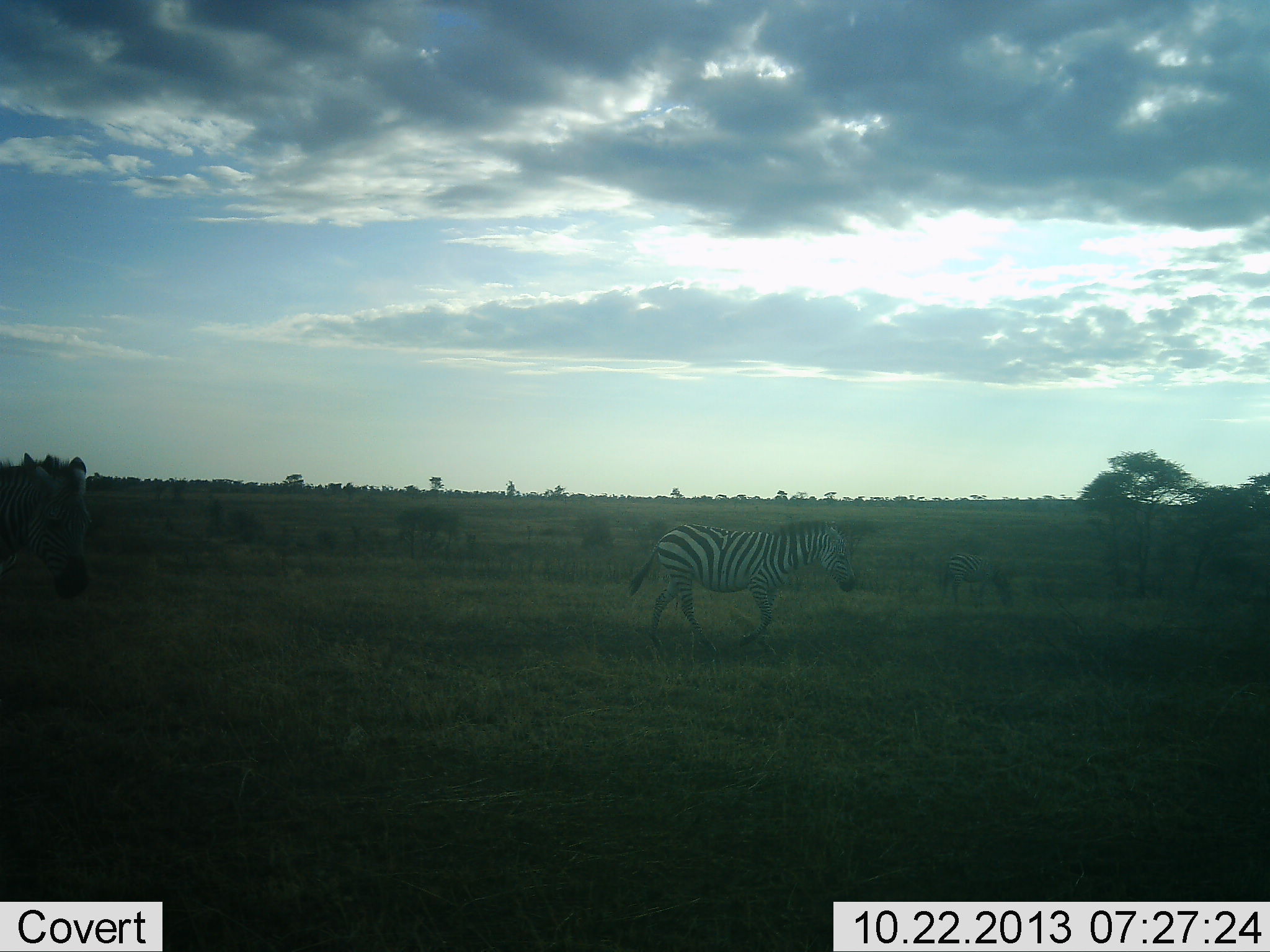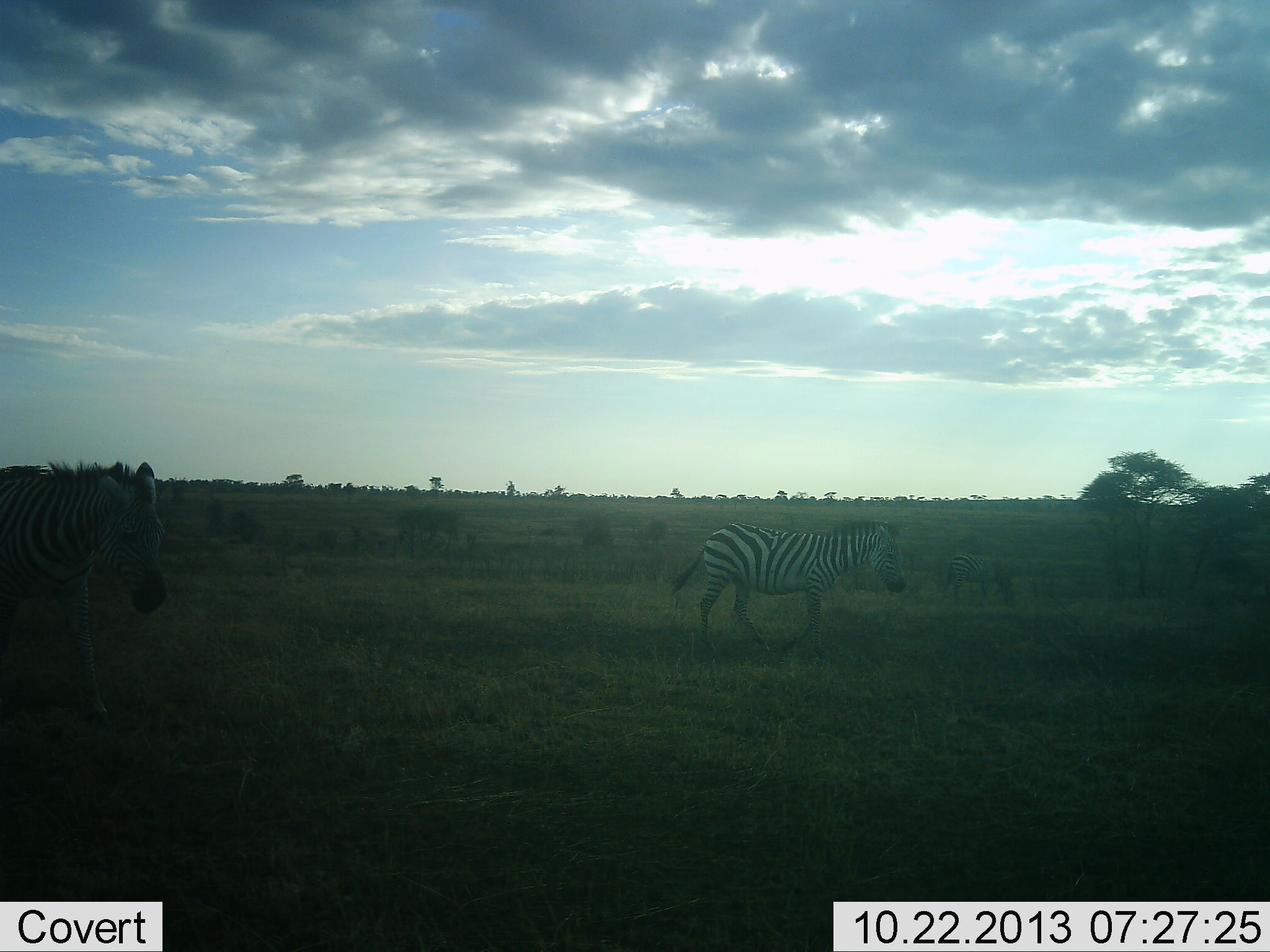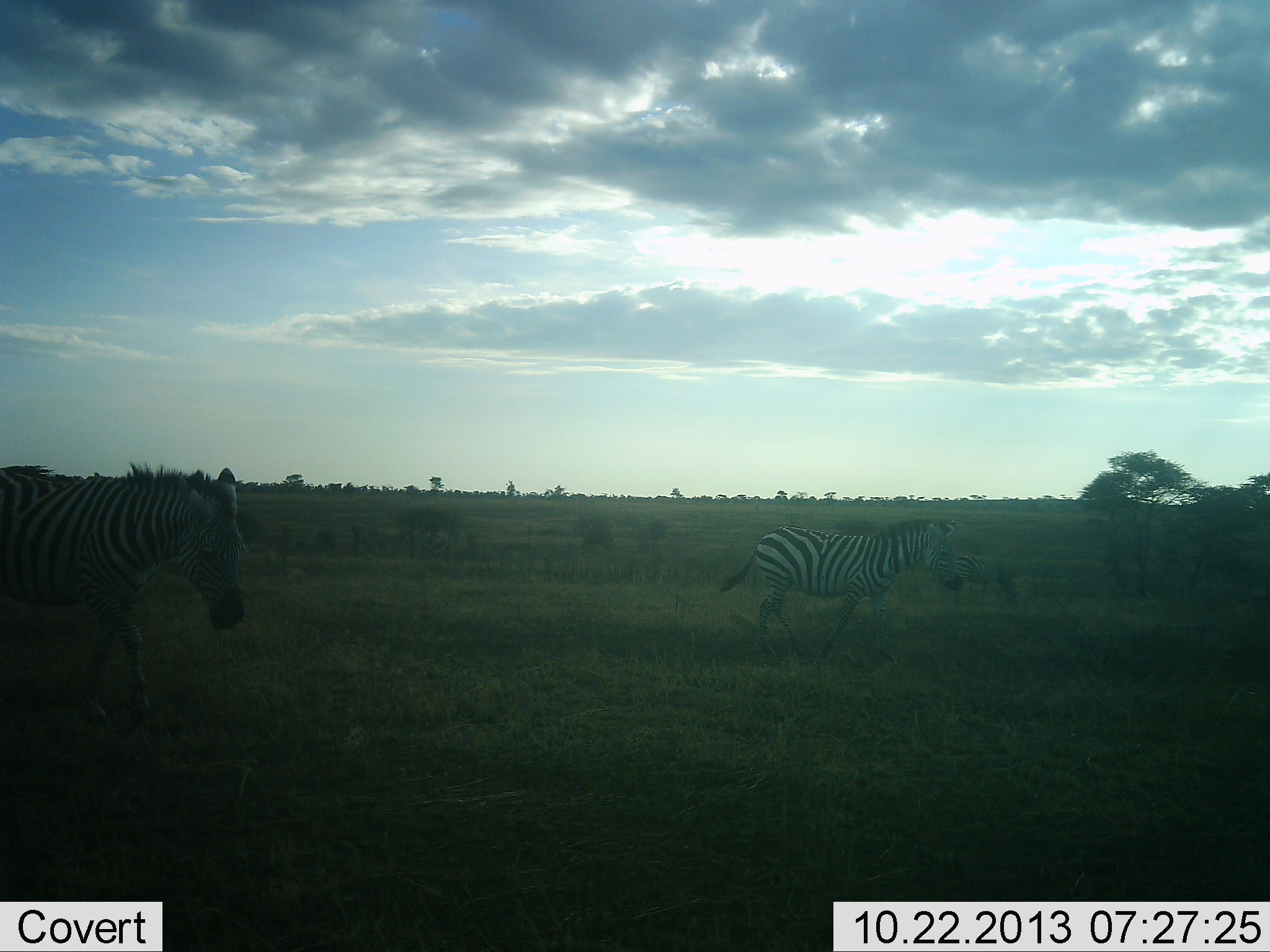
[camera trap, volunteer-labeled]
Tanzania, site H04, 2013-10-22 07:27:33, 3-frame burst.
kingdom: Animalia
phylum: Chordata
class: Mammalia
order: Perissodactyla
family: Equidae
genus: Equus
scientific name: Equus quagga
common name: plains zebra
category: zebra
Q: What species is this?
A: Zebra (plains zebra) (Equus quagga).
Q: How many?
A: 3.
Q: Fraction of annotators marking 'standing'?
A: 10%.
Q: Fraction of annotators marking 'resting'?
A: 0%.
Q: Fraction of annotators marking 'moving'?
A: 100%.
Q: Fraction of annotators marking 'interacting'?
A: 0%.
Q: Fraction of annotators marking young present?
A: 0%.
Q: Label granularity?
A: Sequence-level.